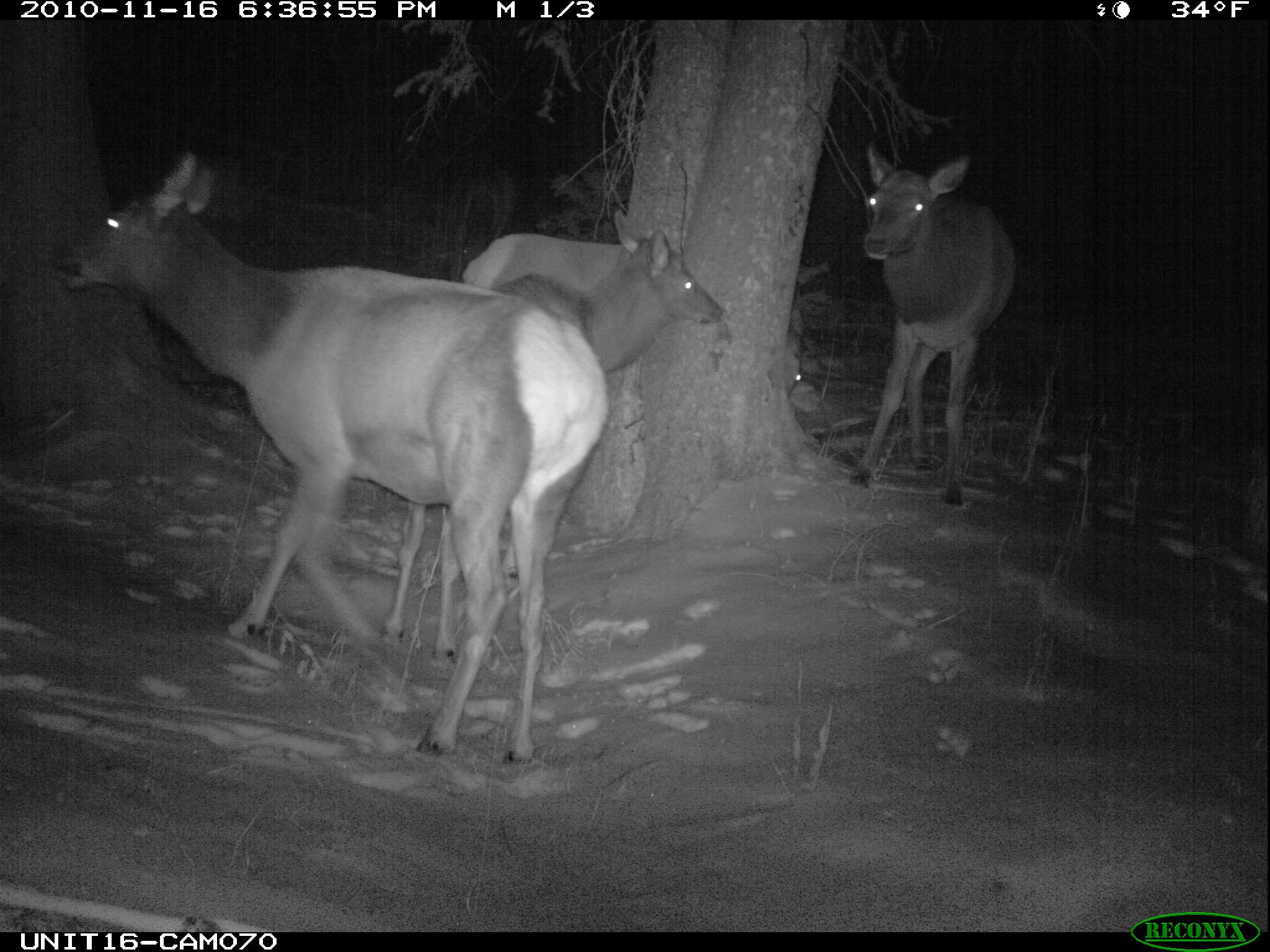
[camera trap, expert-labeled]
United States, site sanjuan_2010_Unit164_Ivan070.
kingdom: Animalia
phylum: Chordata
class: Mammalia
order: Artiodactyla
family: Cervidae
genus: Cervus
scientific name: Cervus elaphus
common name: red deer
Cervus elaphus (red deer).